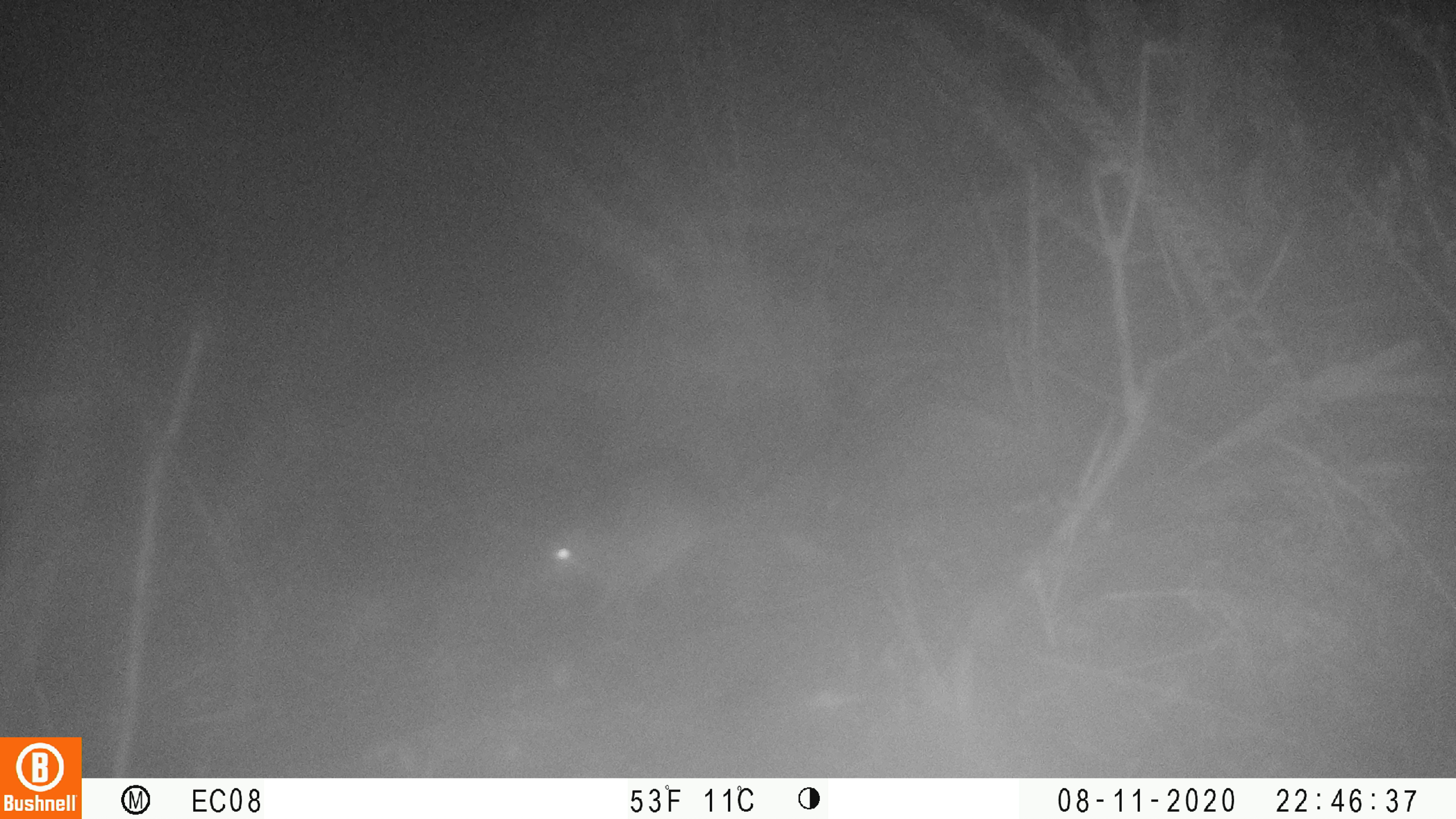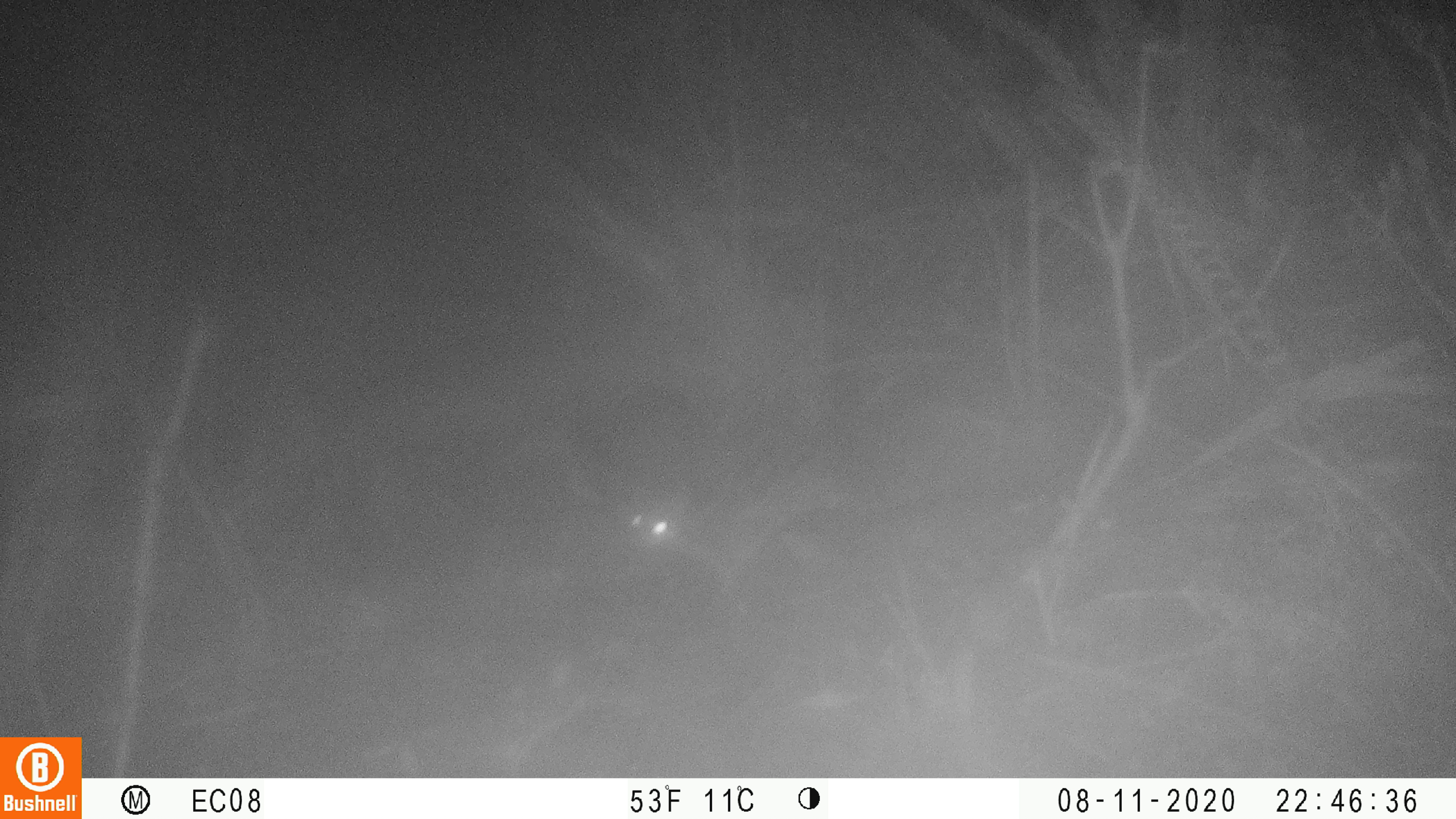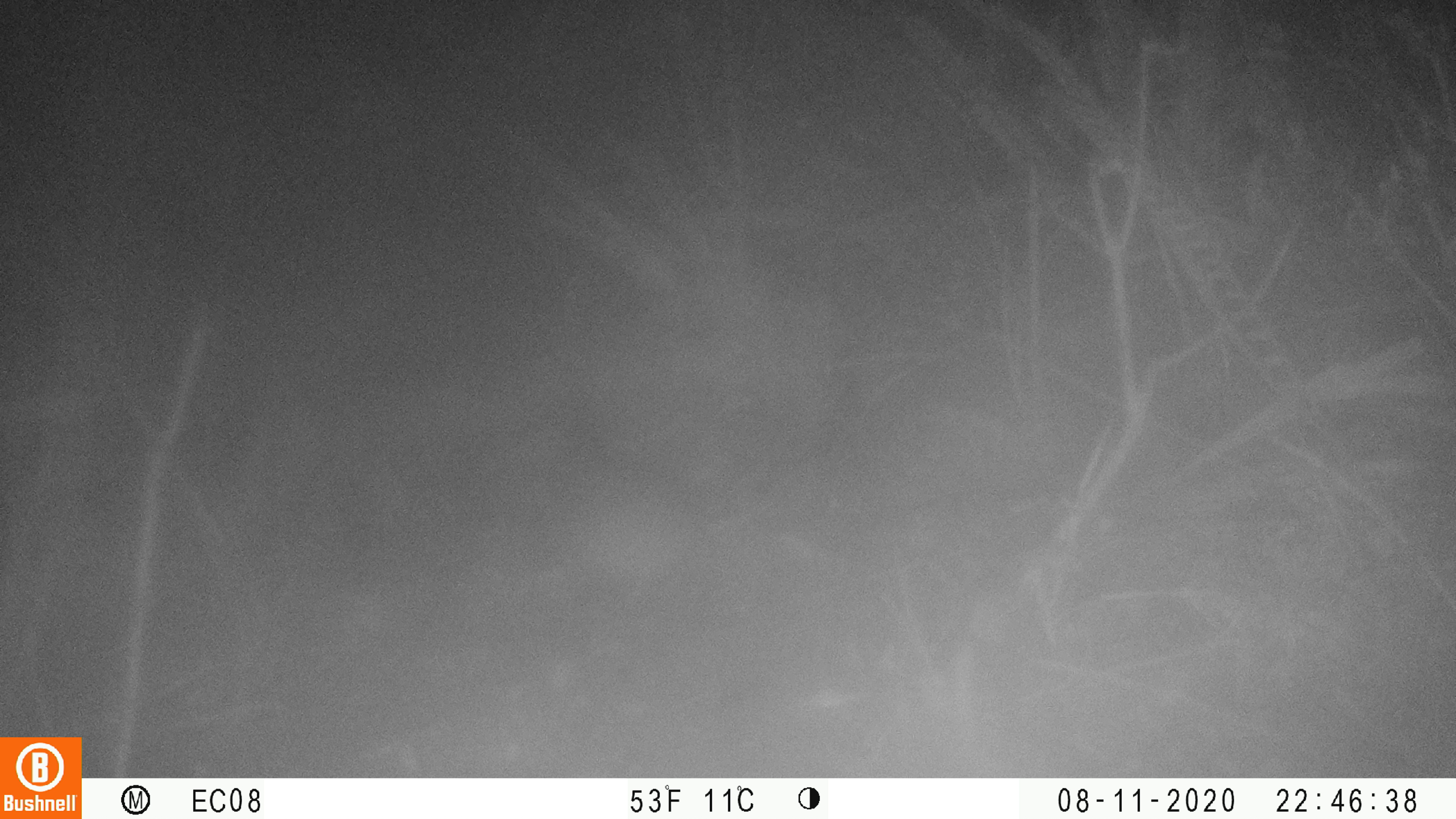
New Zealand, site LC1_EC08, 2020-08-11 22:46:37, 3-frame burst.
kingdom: Animalia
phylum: Chordata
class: Mammalia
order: Rodentia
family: Muridae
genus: Rattus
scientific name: Rattus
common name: rat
Rat (Rattus).